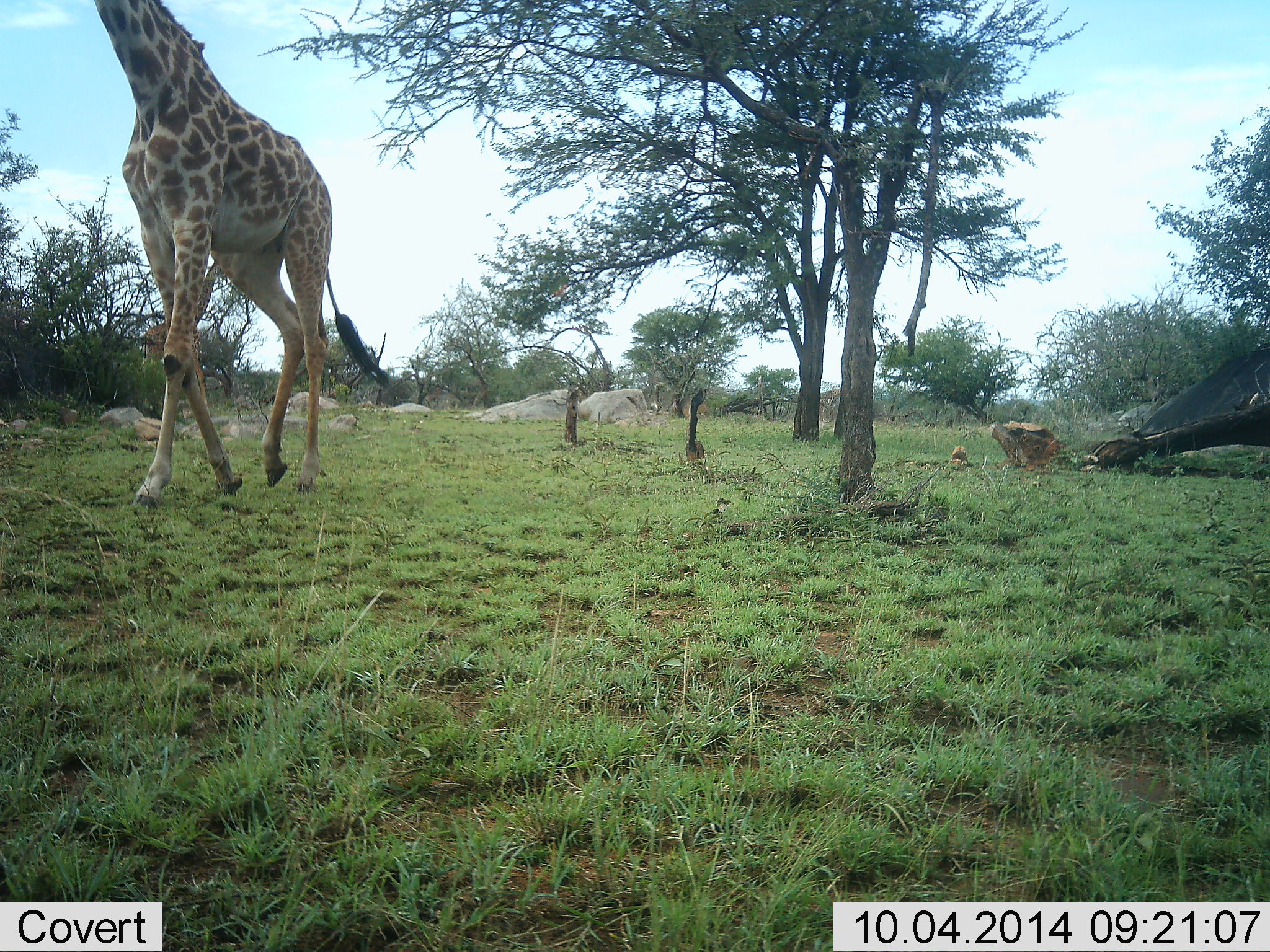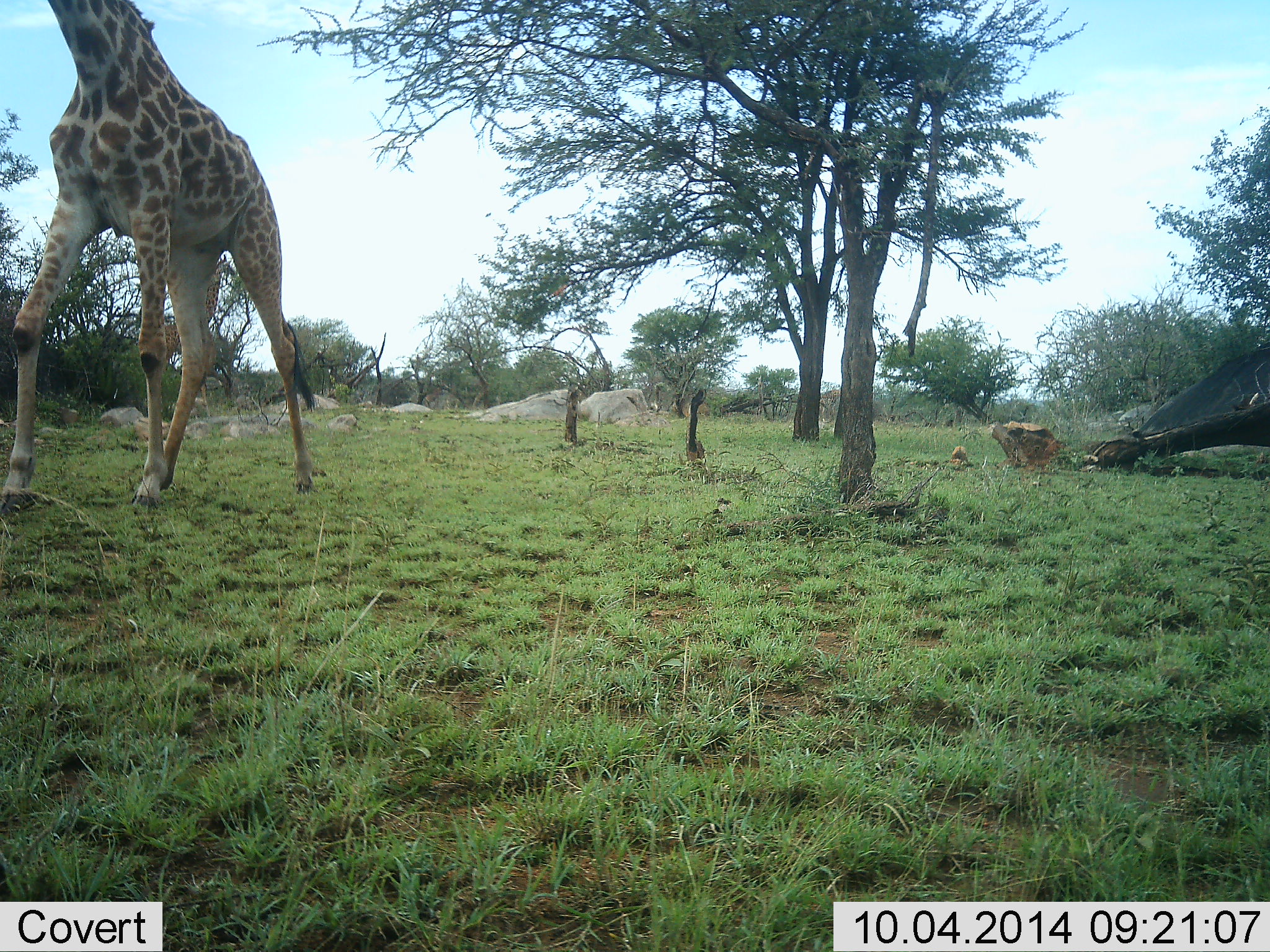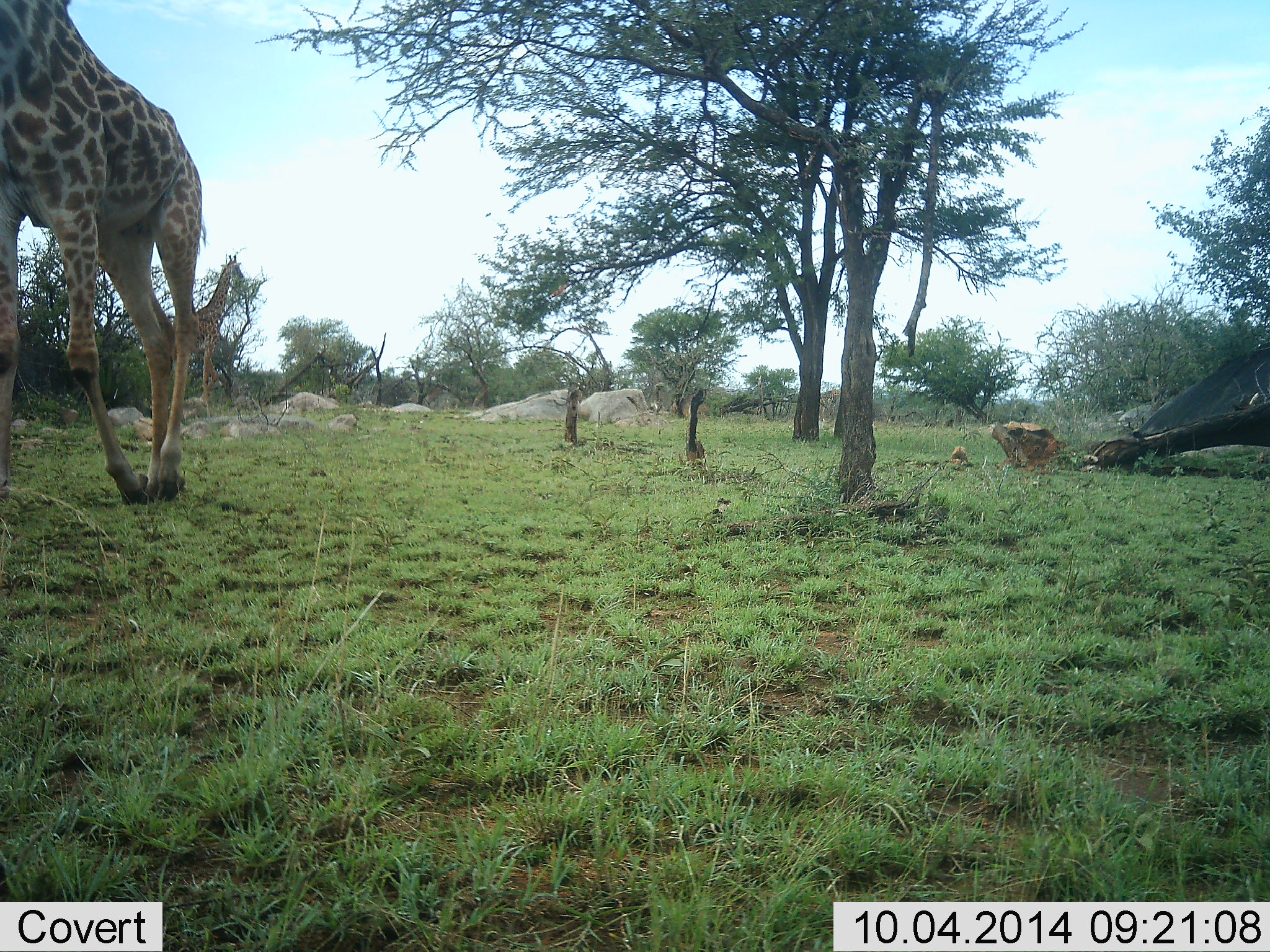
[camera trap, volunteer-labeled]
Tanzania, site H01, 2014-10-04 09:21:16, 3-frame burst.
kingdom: Animalia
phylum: Chordata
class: Mammalia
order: Artiodactyla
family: Giraffidae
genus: Giraffa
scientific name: Giraffa camelopardalis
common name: giraffe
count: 1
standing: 10%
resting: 0%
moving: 100%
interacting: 0%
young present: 0%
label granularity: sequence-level